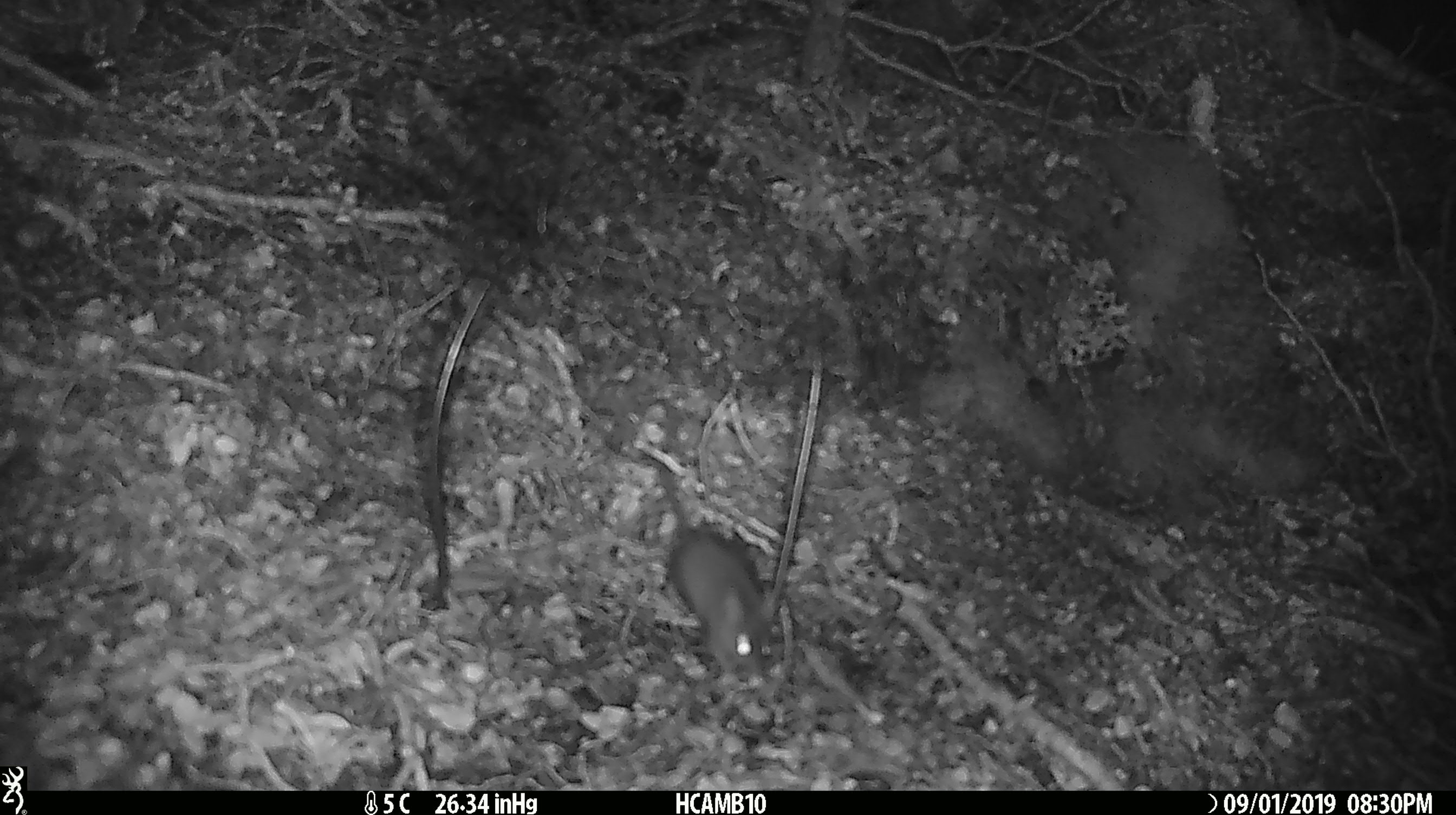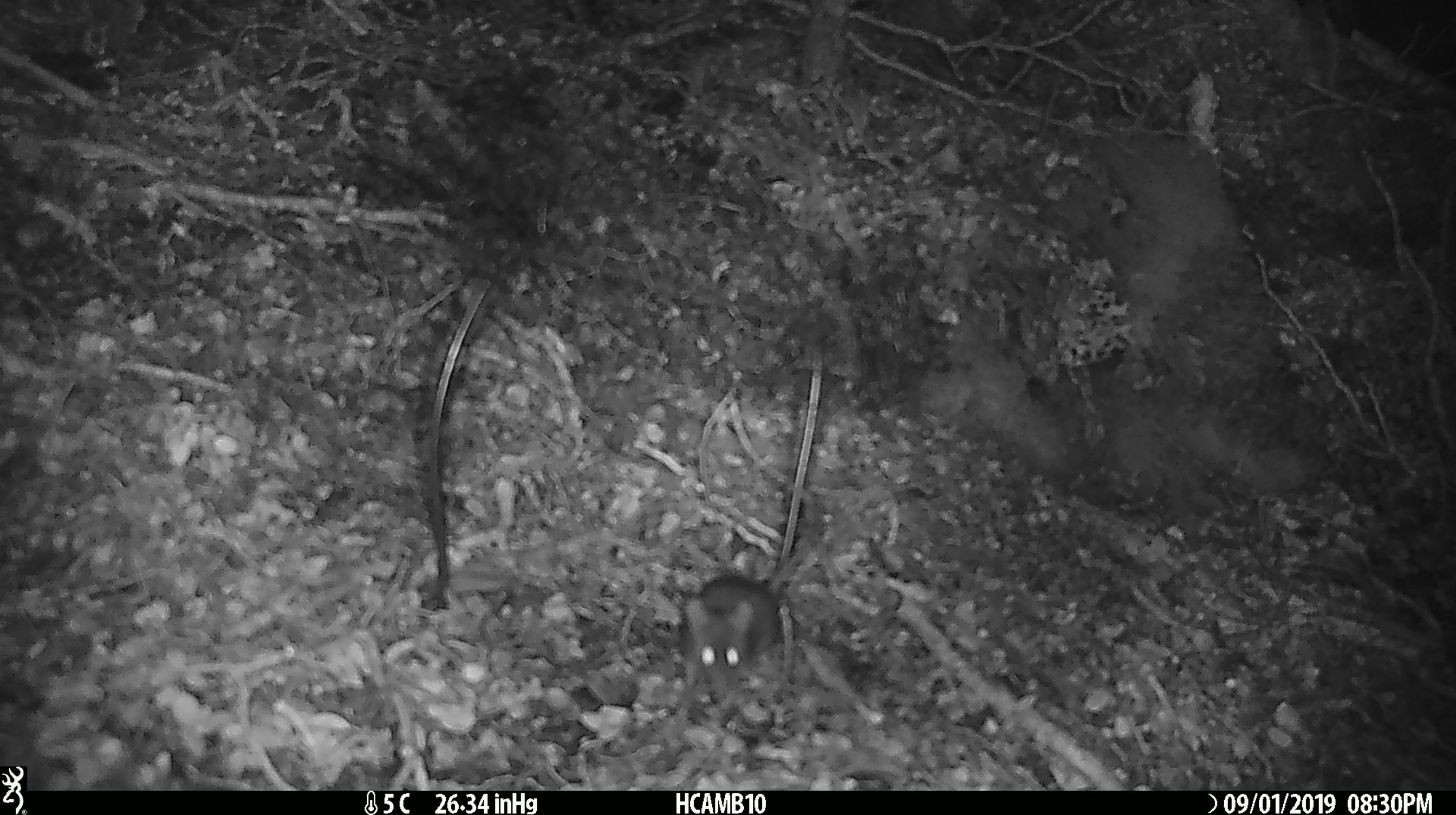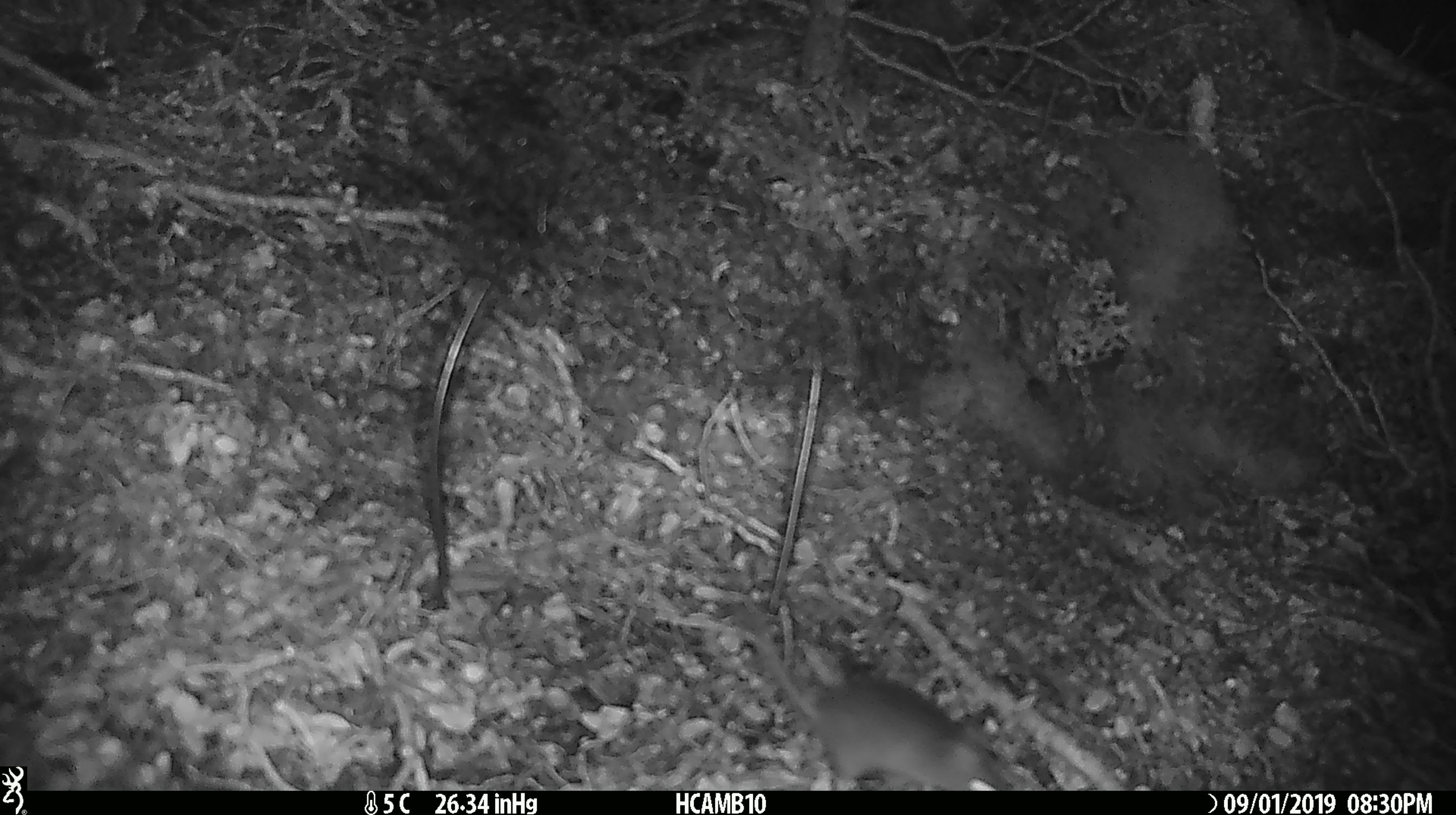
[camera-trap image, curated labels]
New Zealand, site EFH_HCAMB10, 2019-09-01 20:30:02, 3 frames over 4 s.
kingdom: Animalia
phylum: Chordata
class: Mammalia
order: Rodentia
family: Muridae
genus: Mus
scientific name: Mus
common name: mouse